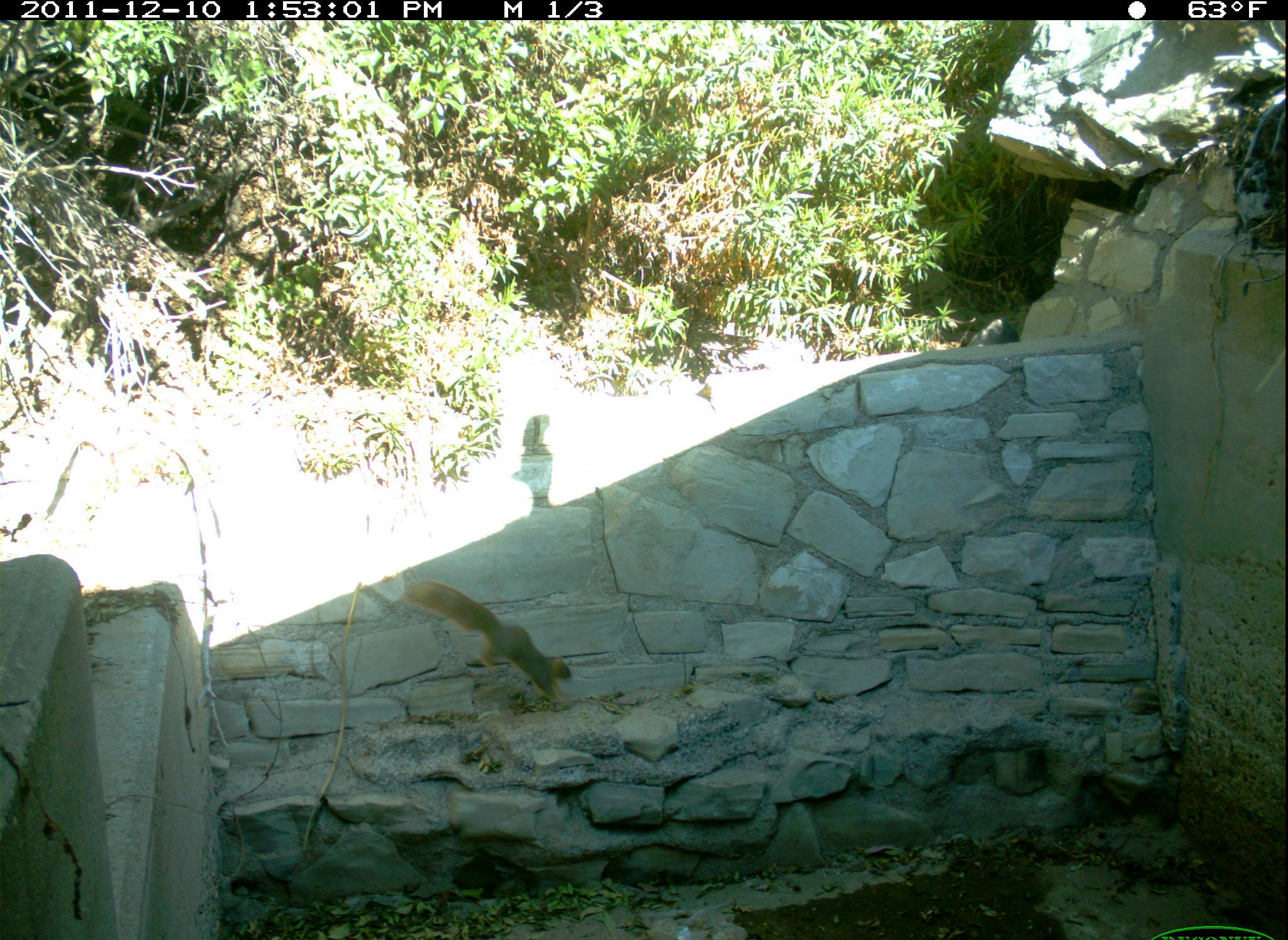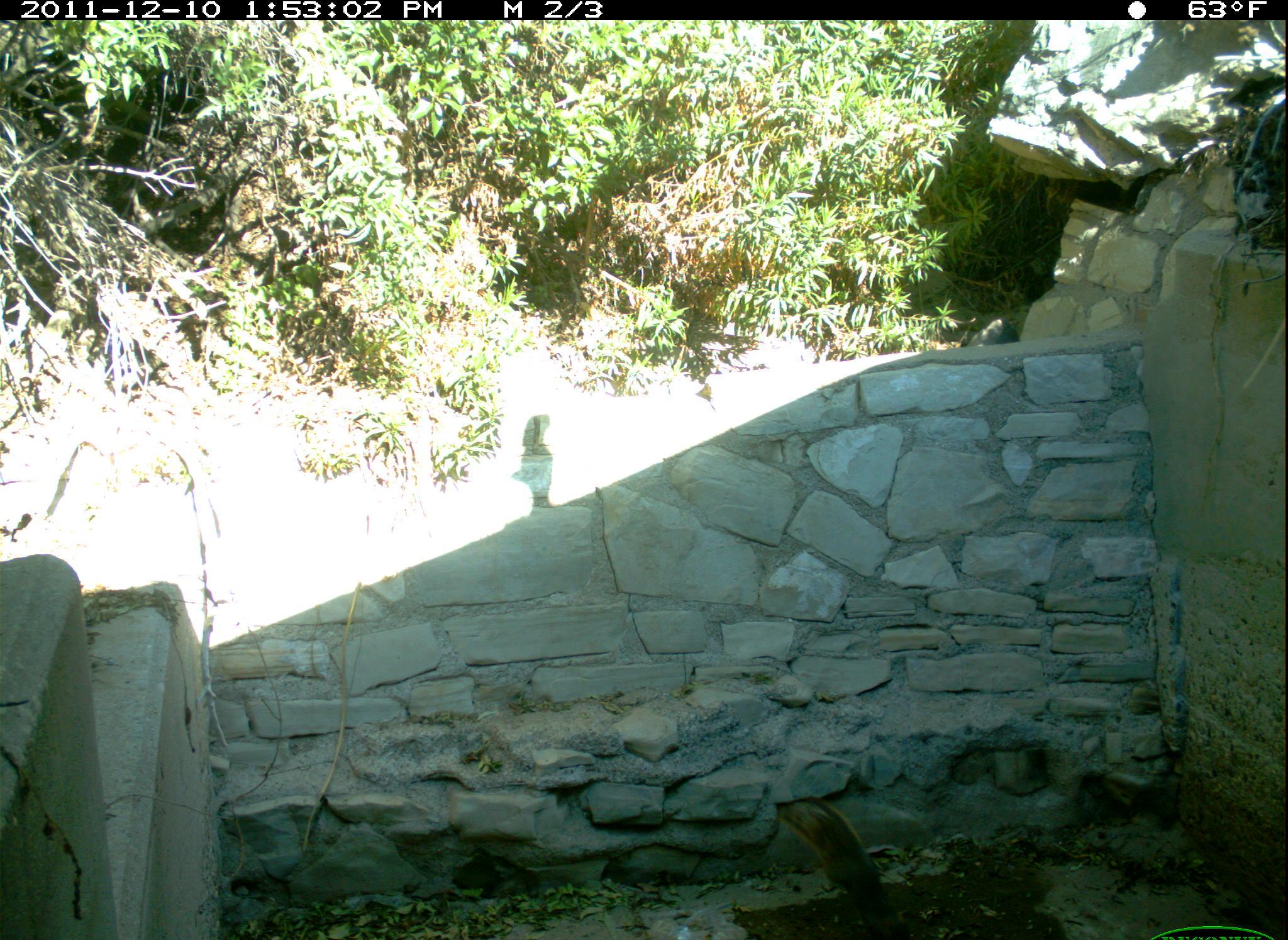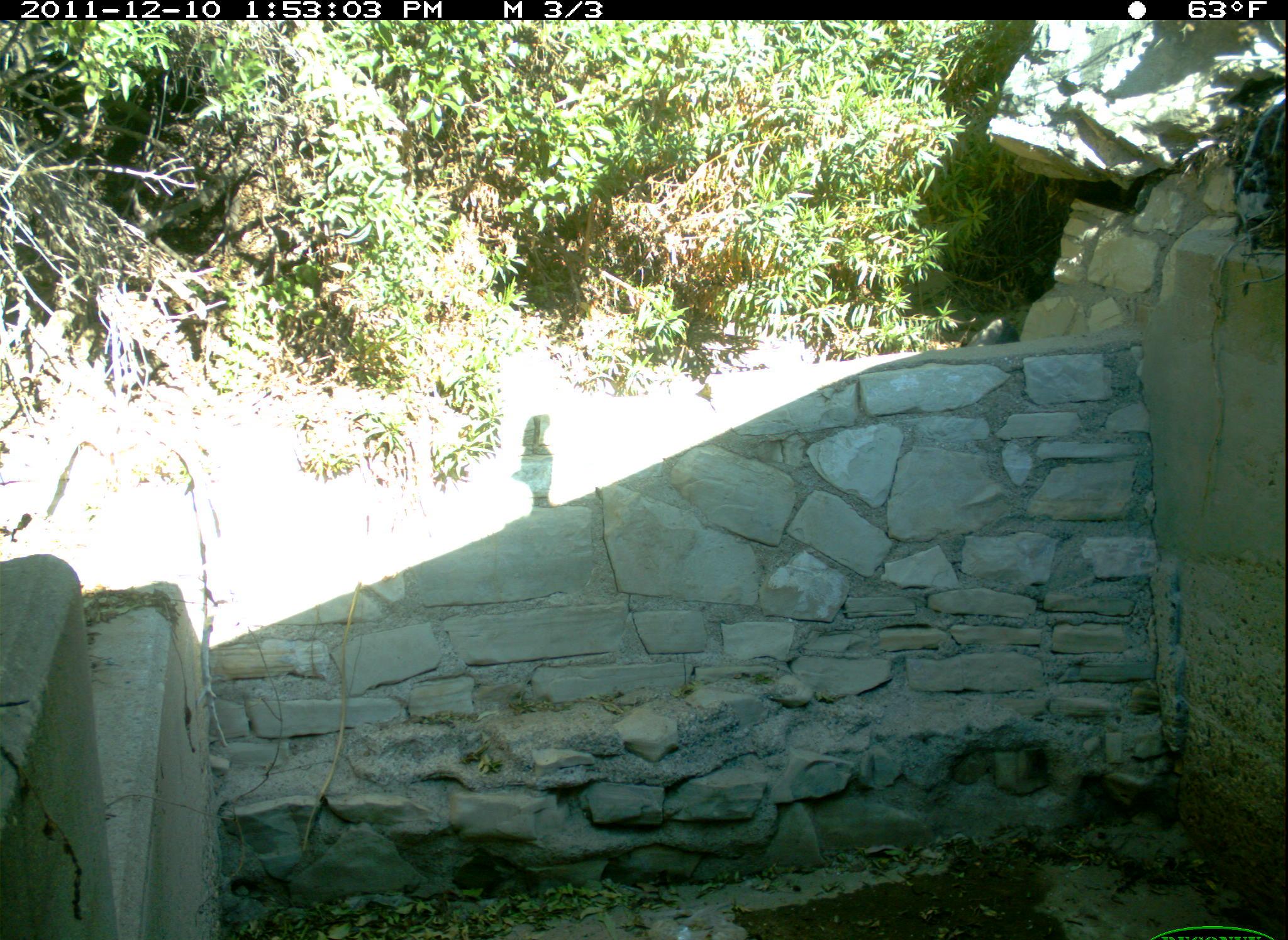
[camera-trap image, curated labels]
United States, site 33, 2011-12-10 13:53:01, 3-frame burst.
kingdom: Animalia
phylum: Chordata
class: Mammalia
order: Rodentia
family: Sciuridae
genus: Sciurus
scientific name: Sciurus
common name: squirrel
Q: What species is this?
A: Squirrel (Sciurus).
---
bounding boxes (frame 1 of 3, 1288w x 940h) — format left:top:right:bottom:
squirrel: 394:572:594:717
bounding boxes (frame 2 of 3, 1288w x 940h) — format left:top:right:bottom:
squirrel: 765:783:932:934